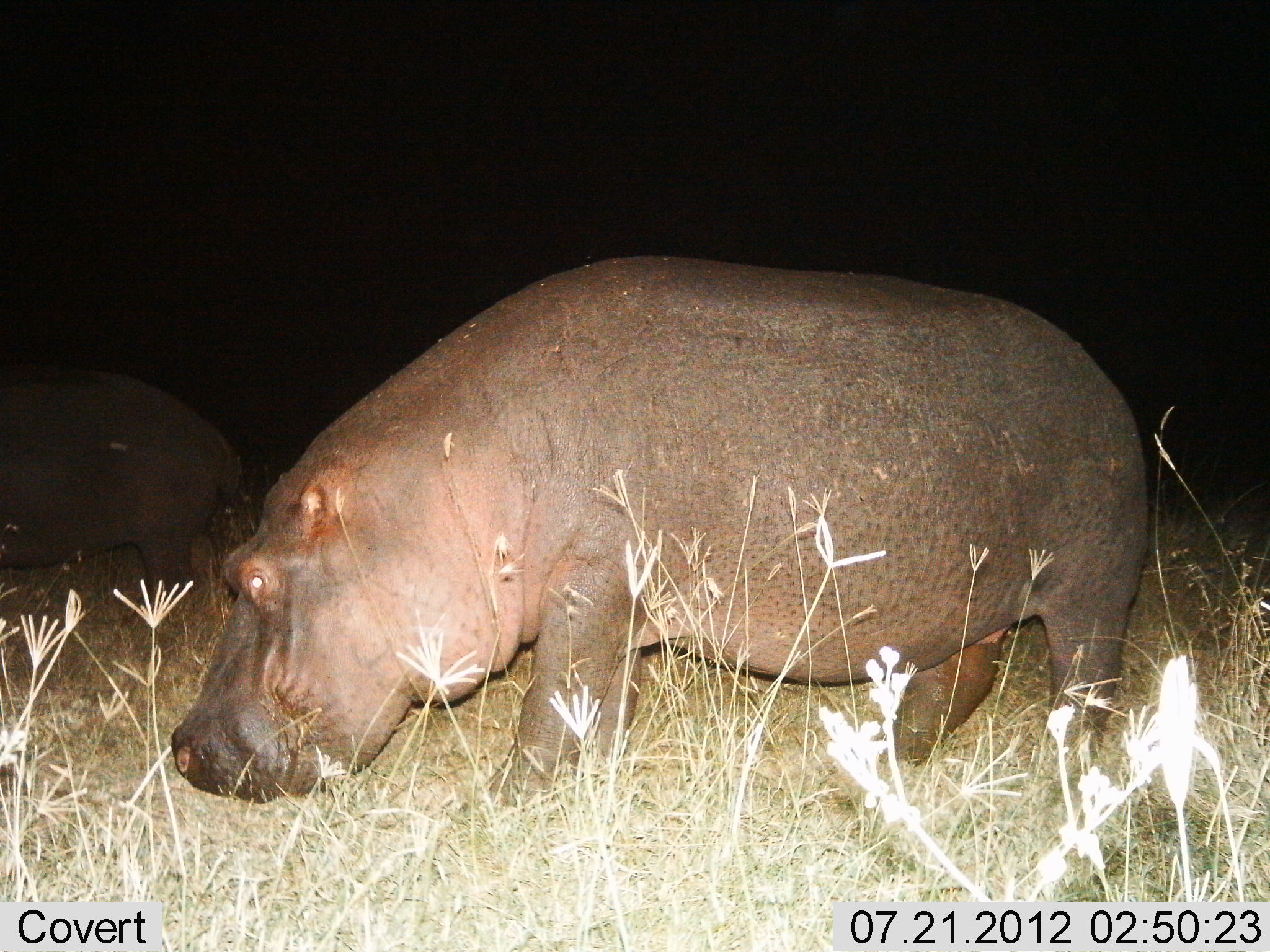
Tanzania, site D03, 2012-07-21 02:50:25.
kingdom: Animalia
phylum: Chordata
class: Mammalia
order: Artiodactyla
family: Hippopotamidae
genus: Hippopotamus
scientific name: Hippopotamus amphibius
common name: hippopotamus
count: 2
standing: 30%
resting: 0%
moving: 50%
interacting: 0%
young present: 0%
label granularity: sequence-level